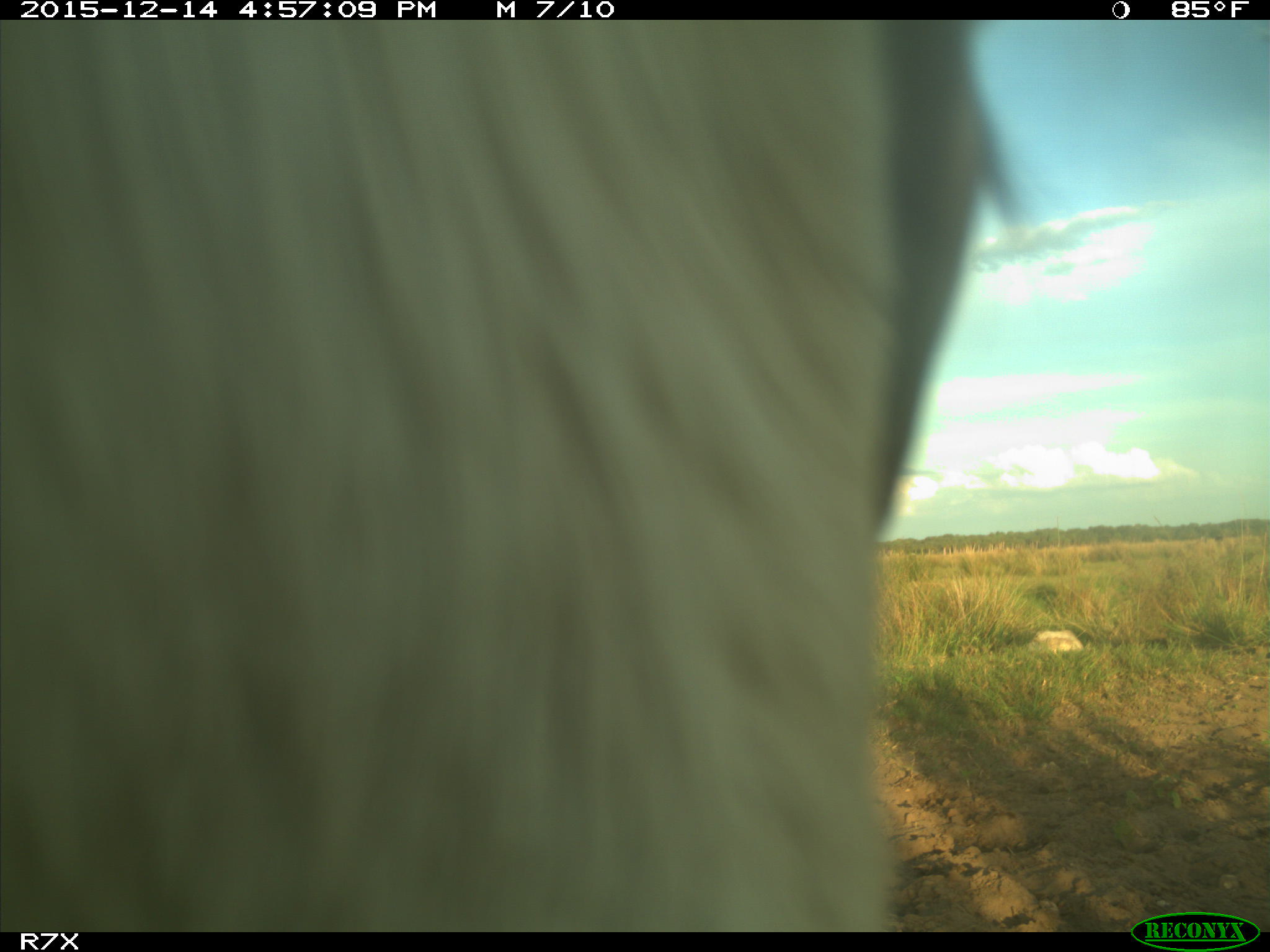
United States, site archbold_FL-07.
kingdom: Animalia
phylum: Chordata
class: Mammalia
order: Artiodactyla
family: Bovidae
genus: Bos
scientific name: Bos taurus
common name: domestic cow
Bos taurus (domestic cow).